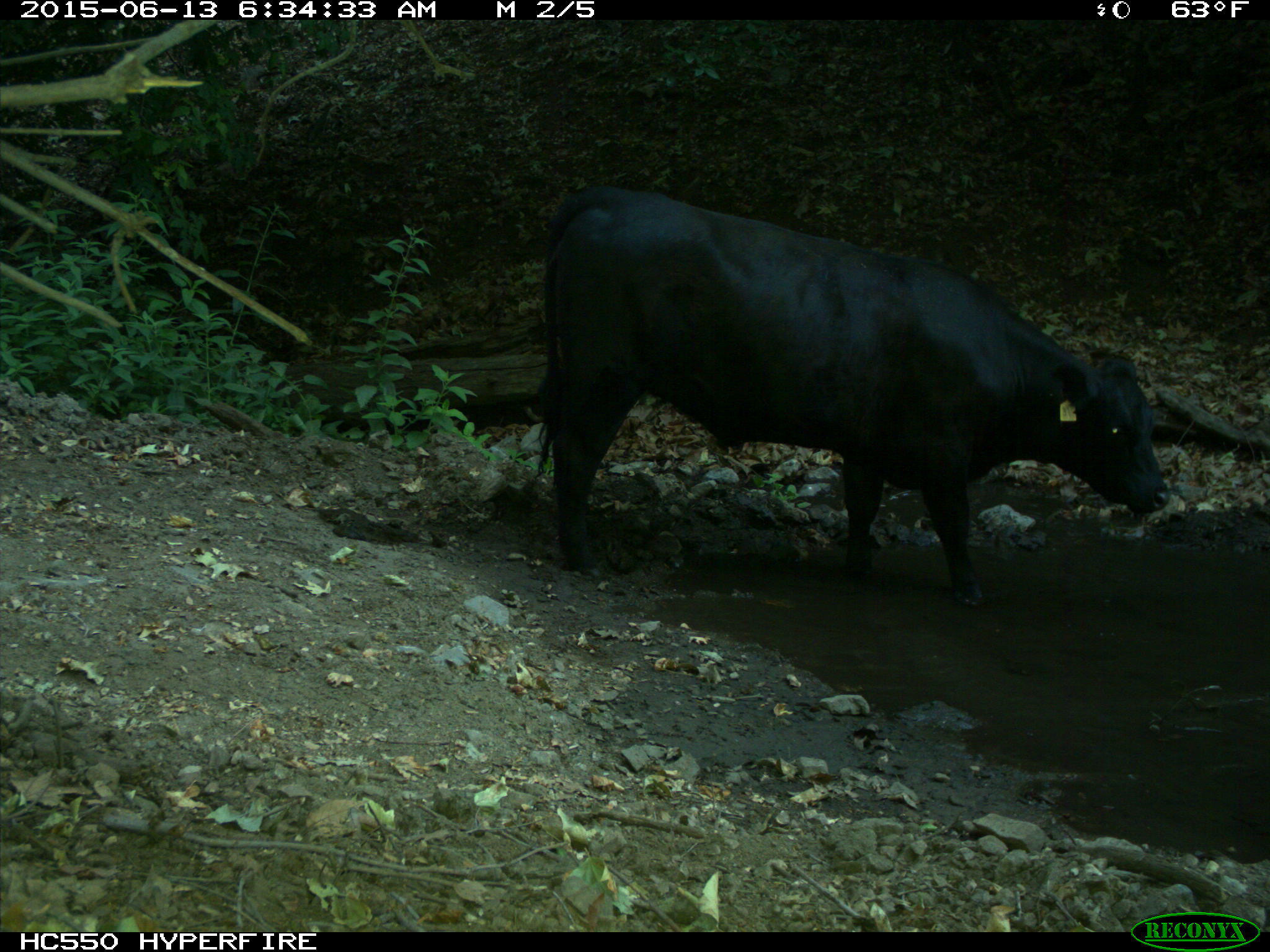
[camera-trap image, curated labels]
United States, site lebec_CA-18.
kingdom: Animalia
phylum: Chordata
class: Mammalia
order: Artiodactyla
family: Bovidae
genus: Bos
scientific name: Bos taurus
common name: domestic cow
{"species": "Bos taurus (domestic cow)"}